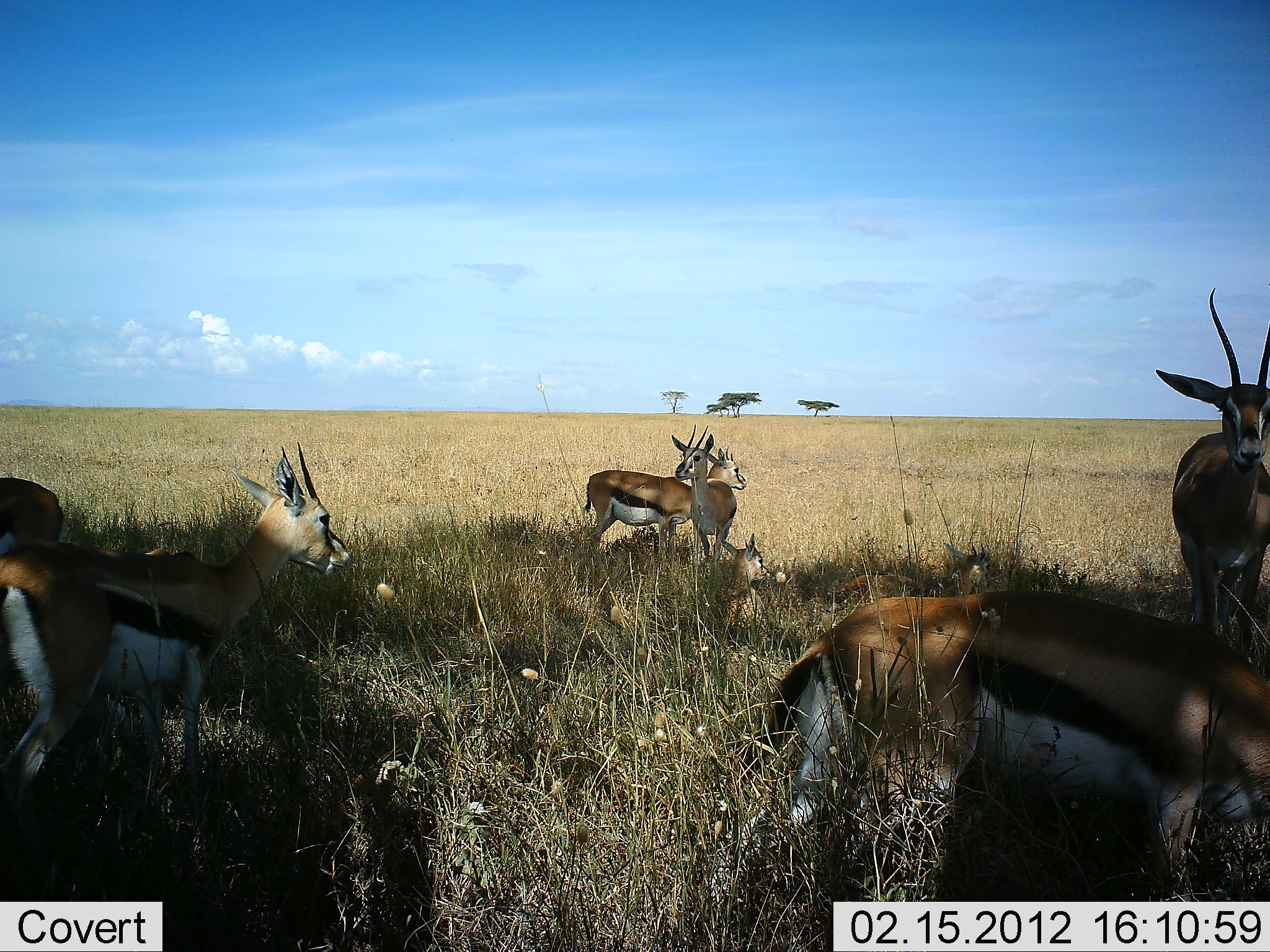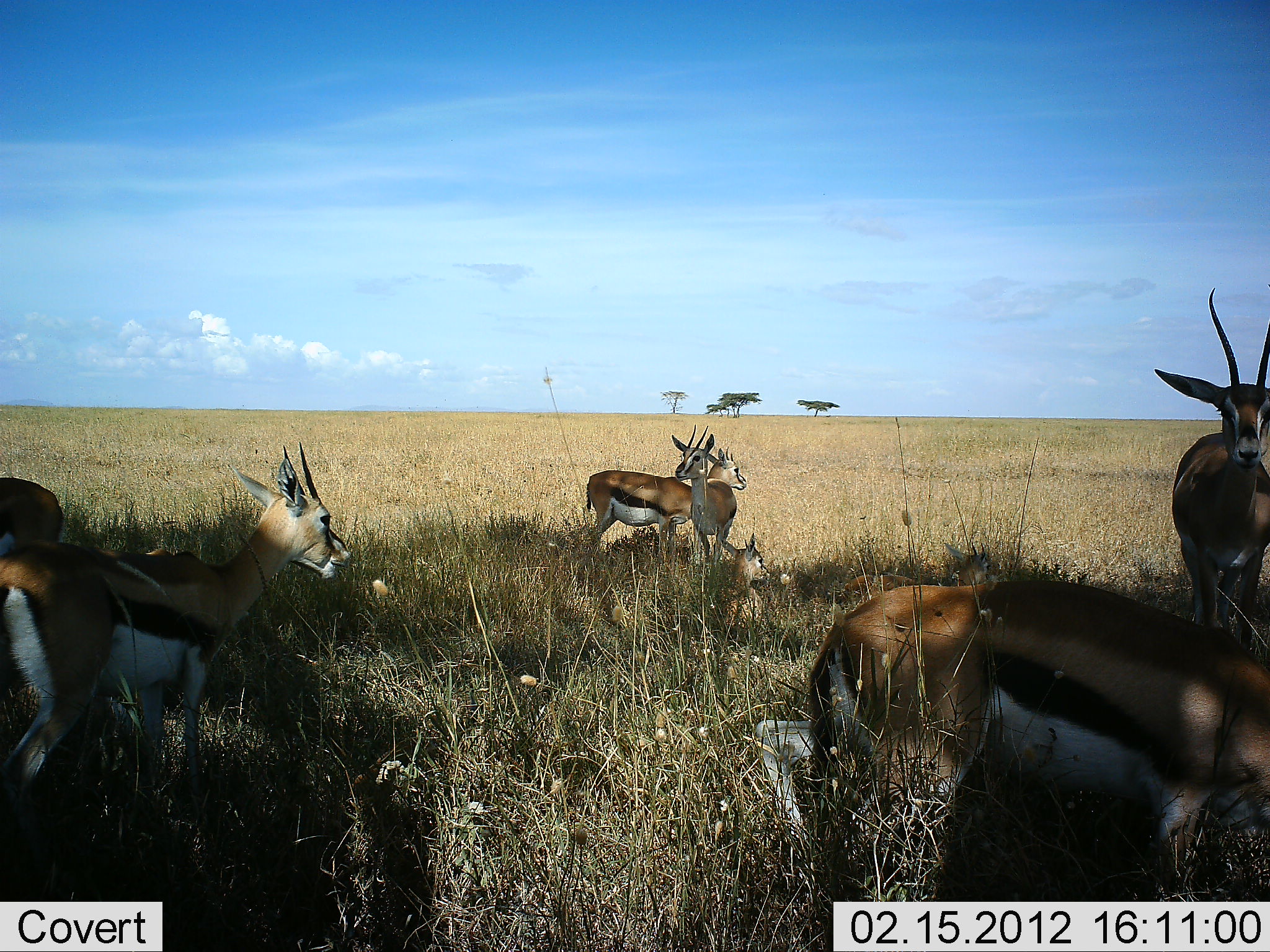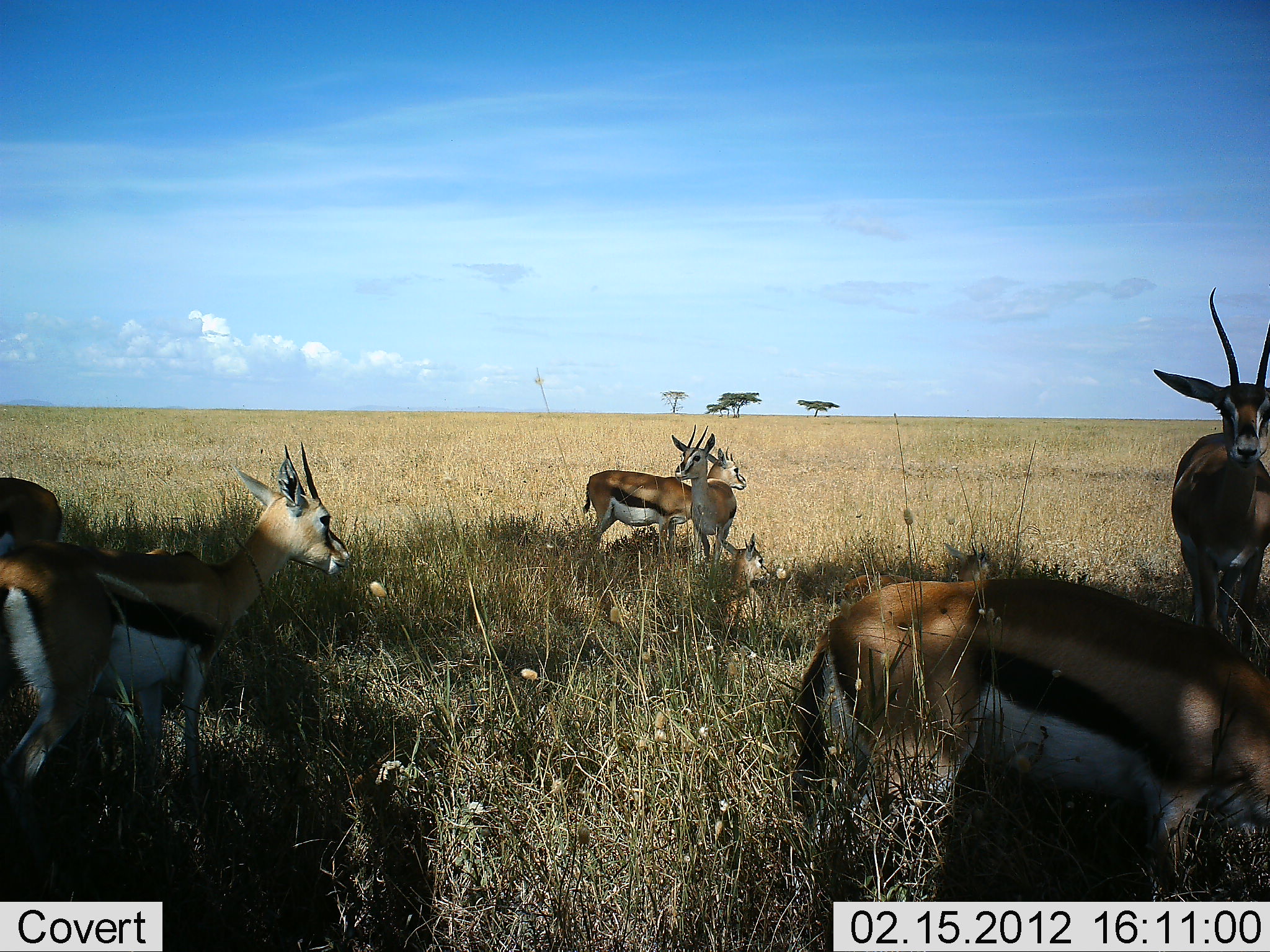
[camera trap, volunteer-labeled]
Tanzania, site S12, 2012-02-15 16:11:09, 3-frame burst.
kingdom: Animalia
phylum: Chordata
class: Mammalia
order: Artiodactyla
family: Bovidae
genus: Eudorcas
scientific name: Eudorcas thomsonii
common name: thomson's gazelle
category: gazellethomsons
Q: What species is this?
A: Gazellethomsons (thomson's gazelle) (Eudorcas thomsonii).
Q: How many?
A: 7.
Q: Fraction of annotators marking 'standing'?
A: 85%.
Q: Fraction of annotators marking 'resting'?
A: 65%.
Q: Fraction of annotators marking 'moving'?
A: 6%.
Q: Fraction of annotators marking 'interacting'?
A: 9%.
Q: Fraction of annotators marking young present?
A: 24%.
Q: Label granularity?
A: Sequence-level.